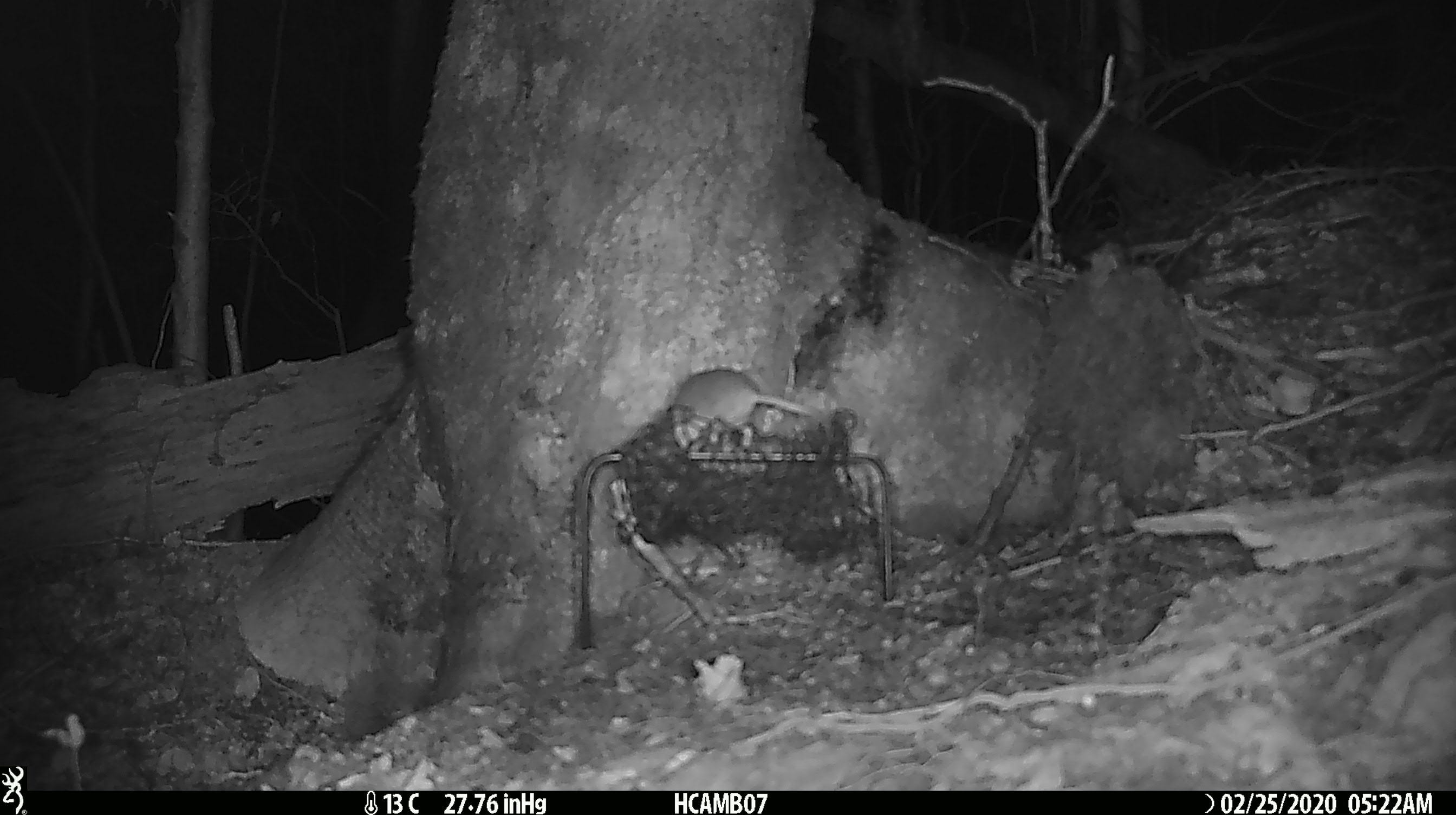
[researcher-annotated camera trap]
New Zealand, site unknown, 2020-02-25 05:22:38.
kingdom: Animalia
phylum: Chordata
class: Mammalia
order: Rodentia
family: Muridae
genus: Mus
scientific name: Mus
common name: mouse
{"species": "mouse (Mus)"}